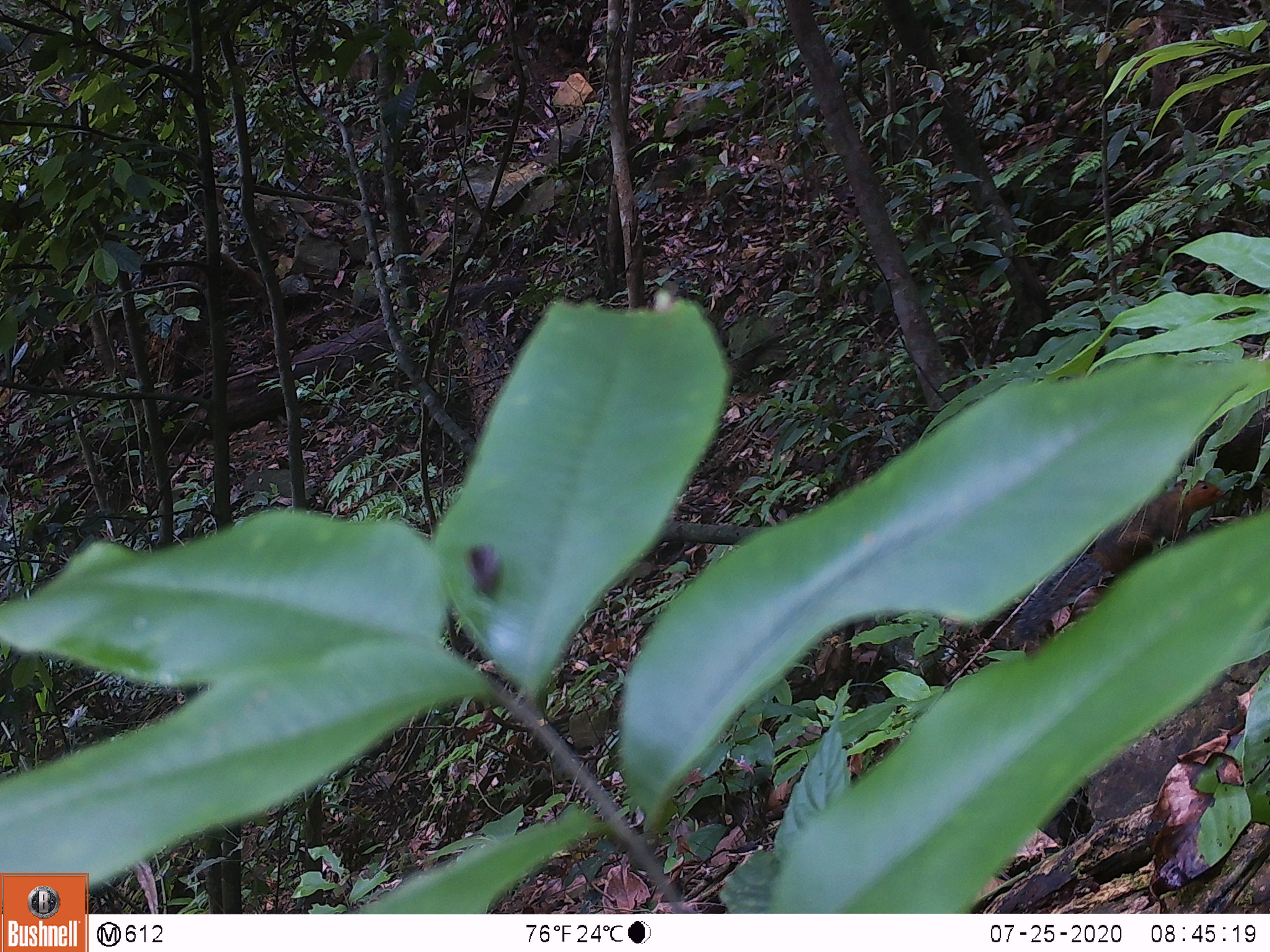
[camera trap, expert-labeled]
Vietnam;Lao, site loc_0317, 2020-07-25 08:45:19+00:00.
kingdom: Animalia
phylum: Chordata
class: Mammalia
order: Rodentia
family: Sciuridae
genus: Dremomys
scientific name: Dremomys rufigenis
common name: red-cheeked squirrel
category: red cheeked squirrel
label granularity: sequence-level